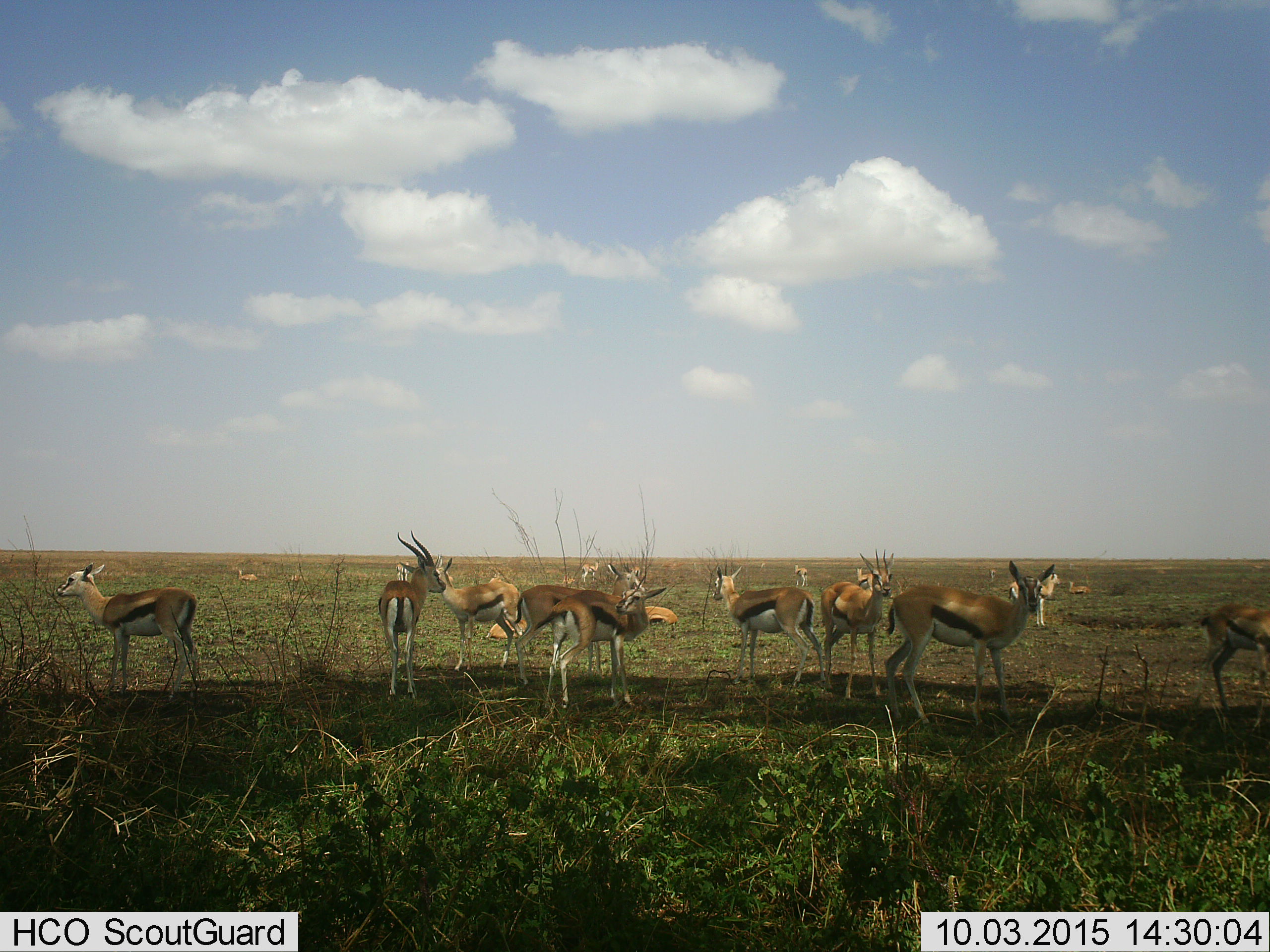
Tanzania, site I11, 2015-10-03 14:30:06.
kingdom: Animalia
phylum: Chordata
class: Mammalia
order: Artiodactyla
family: Bovidae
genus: Eudorcas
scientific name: Eudorcas thomsonii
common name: thomson's gazelle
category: gazellethomsons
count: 11-50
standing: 100%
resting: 75%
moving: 0%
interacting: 0%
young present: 25%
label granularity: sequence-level